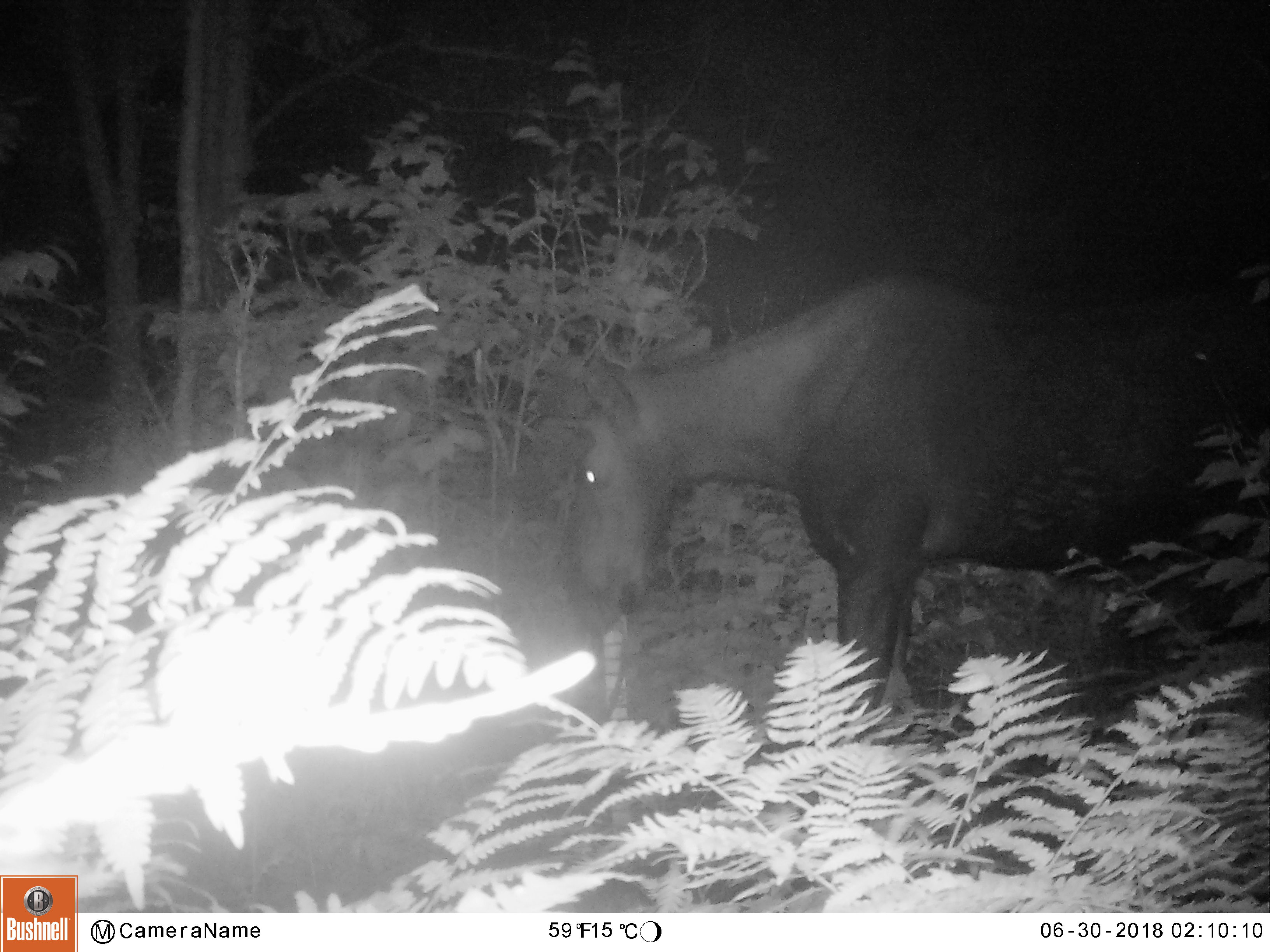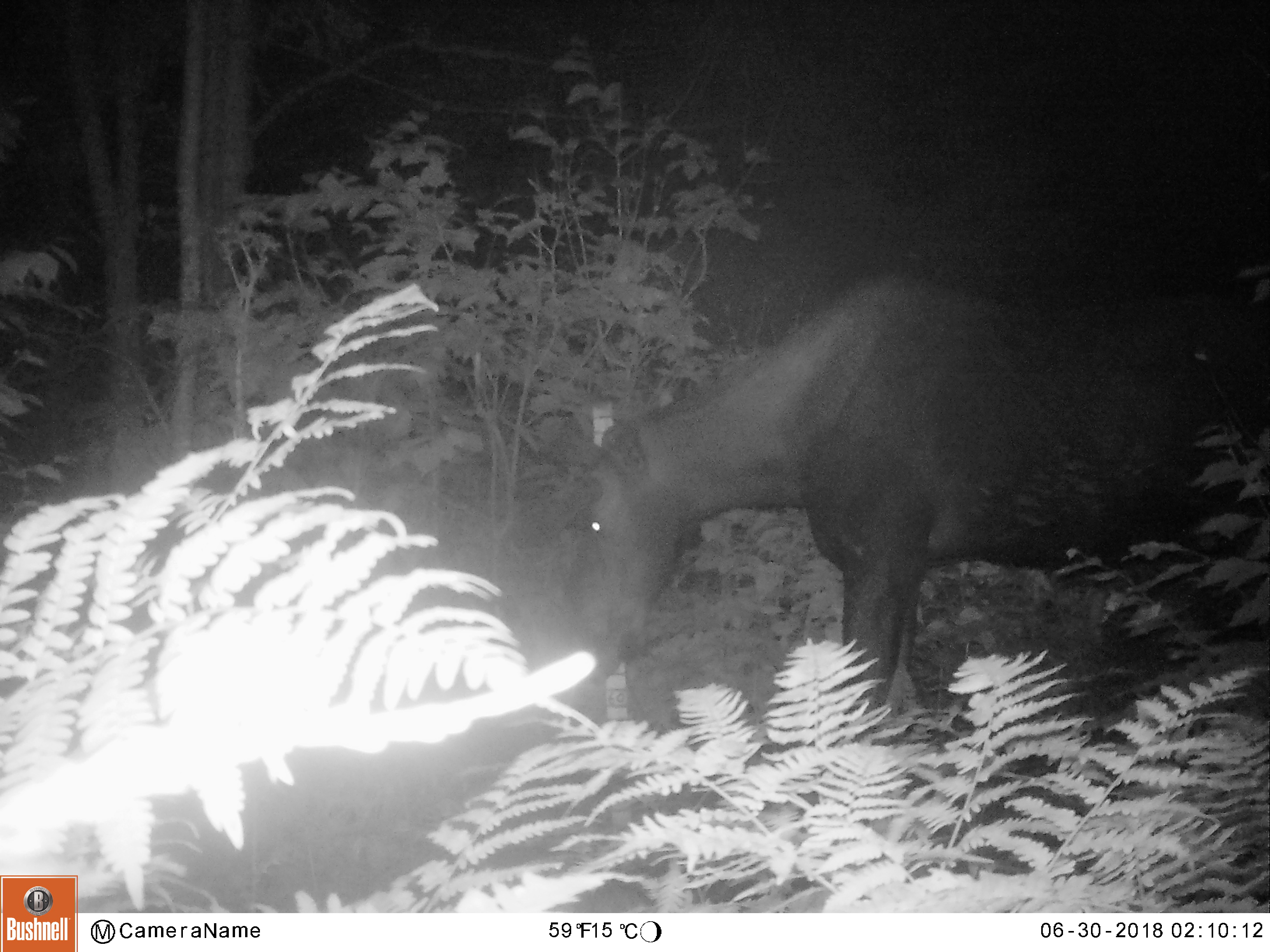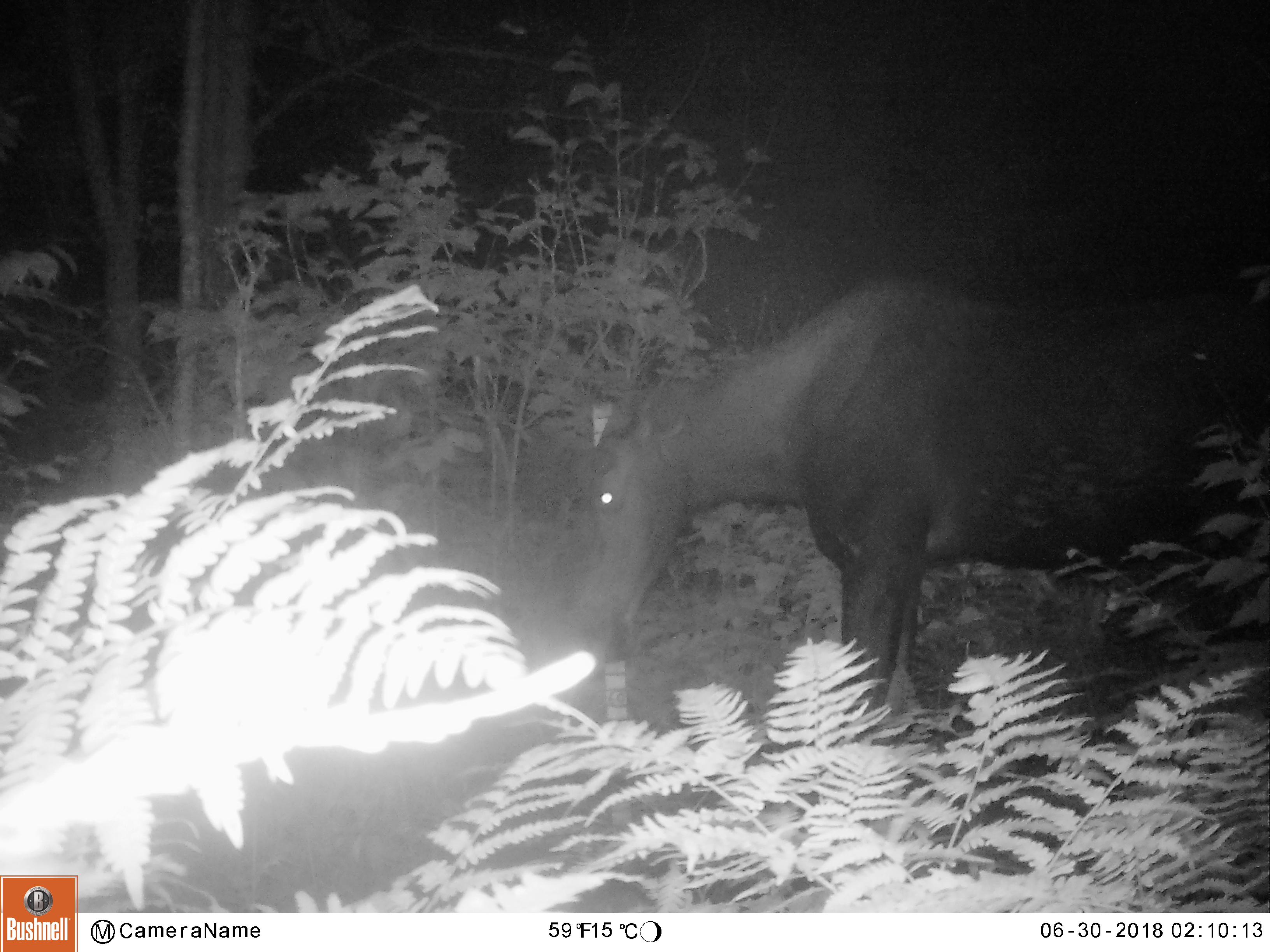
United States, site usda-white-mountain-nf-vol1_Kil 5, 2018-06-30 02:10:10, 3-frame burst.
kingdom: Animalia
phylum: Chordata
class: Mammalia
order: Artiodactyla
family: Cervidae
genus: Alces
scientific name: Alces alces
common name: moose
Moose (Alces alces).